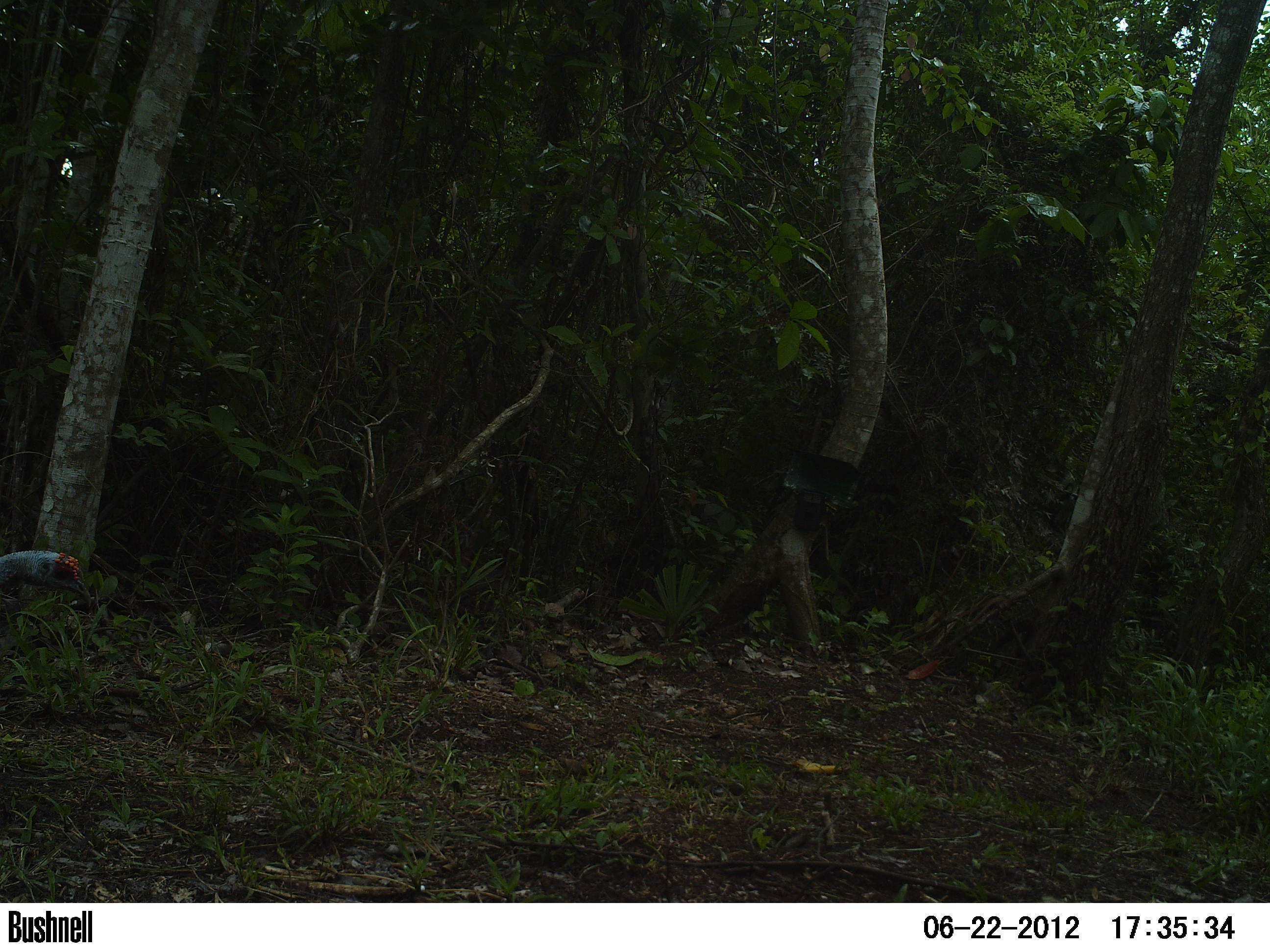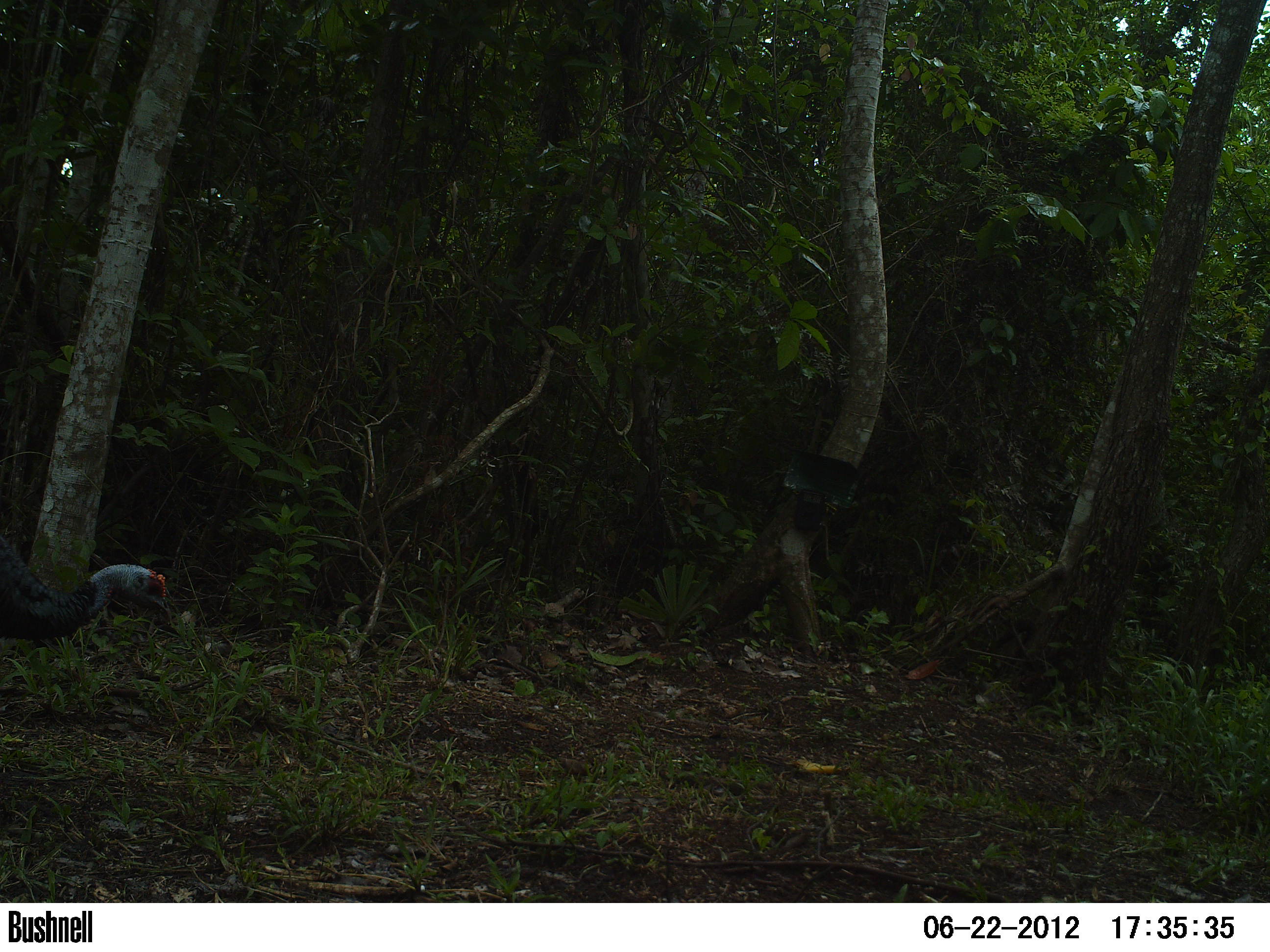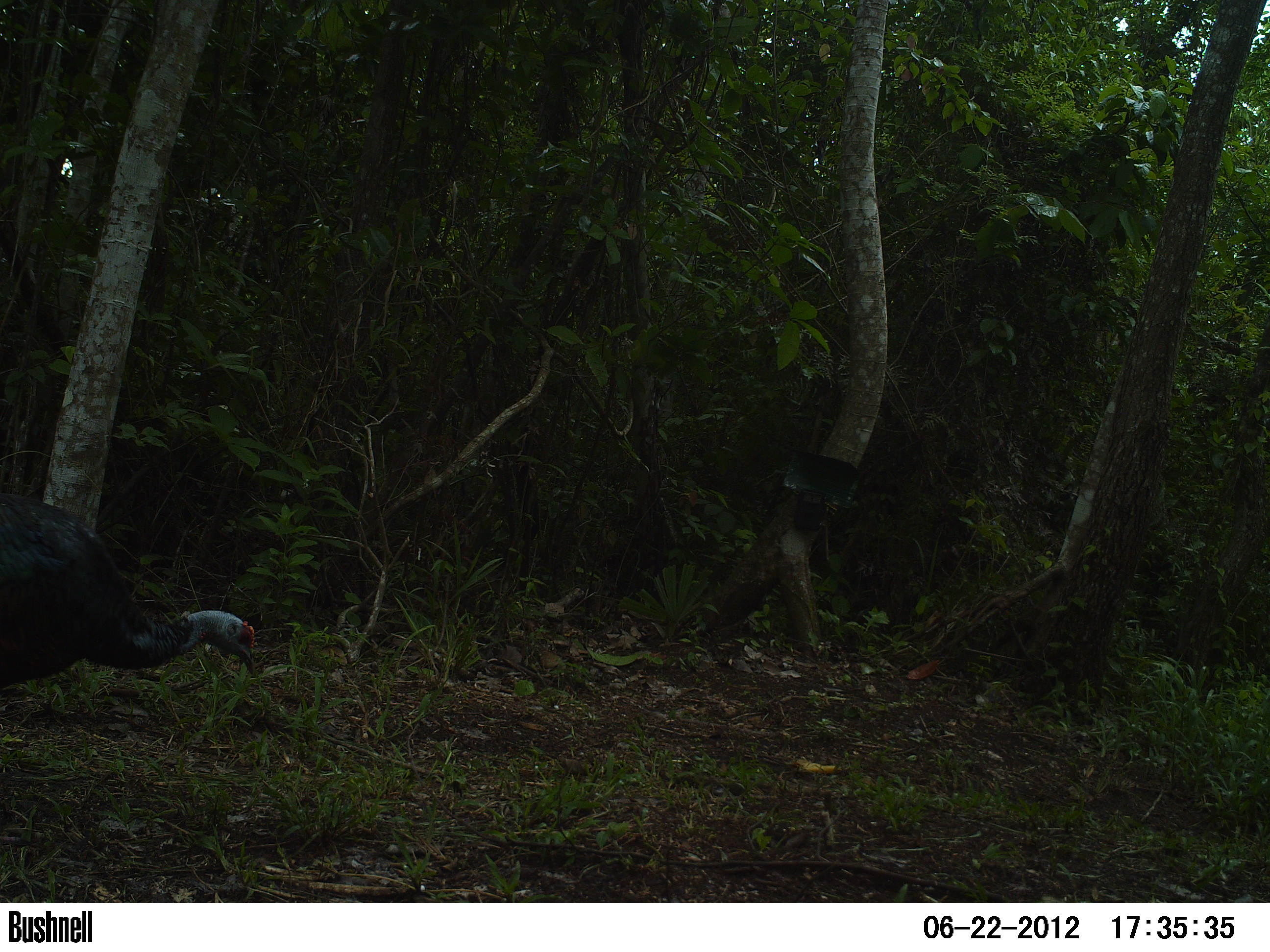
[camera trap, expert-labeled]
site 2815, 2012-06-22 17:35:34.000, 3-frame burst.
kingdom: Animalia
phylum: Chordata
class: Aves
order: Galliformes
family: Phasianidae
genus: Meleagris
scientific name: Meleagris ocellata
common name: ocellated turkey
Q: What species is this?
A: Meleagris ocellata (ocellated turkey).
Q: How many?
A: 1.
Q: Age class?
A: Adult.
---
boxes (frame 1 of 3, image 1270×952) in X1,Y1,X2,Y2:
meleagris ocellata: 0,549,91,607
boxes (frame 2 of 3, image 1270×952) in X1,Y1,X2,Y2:
meleagris ocellata: 0,534,172,642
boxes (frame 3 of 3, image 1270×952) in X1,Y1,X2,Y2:
meleagris ocellata: 0,491,256,688